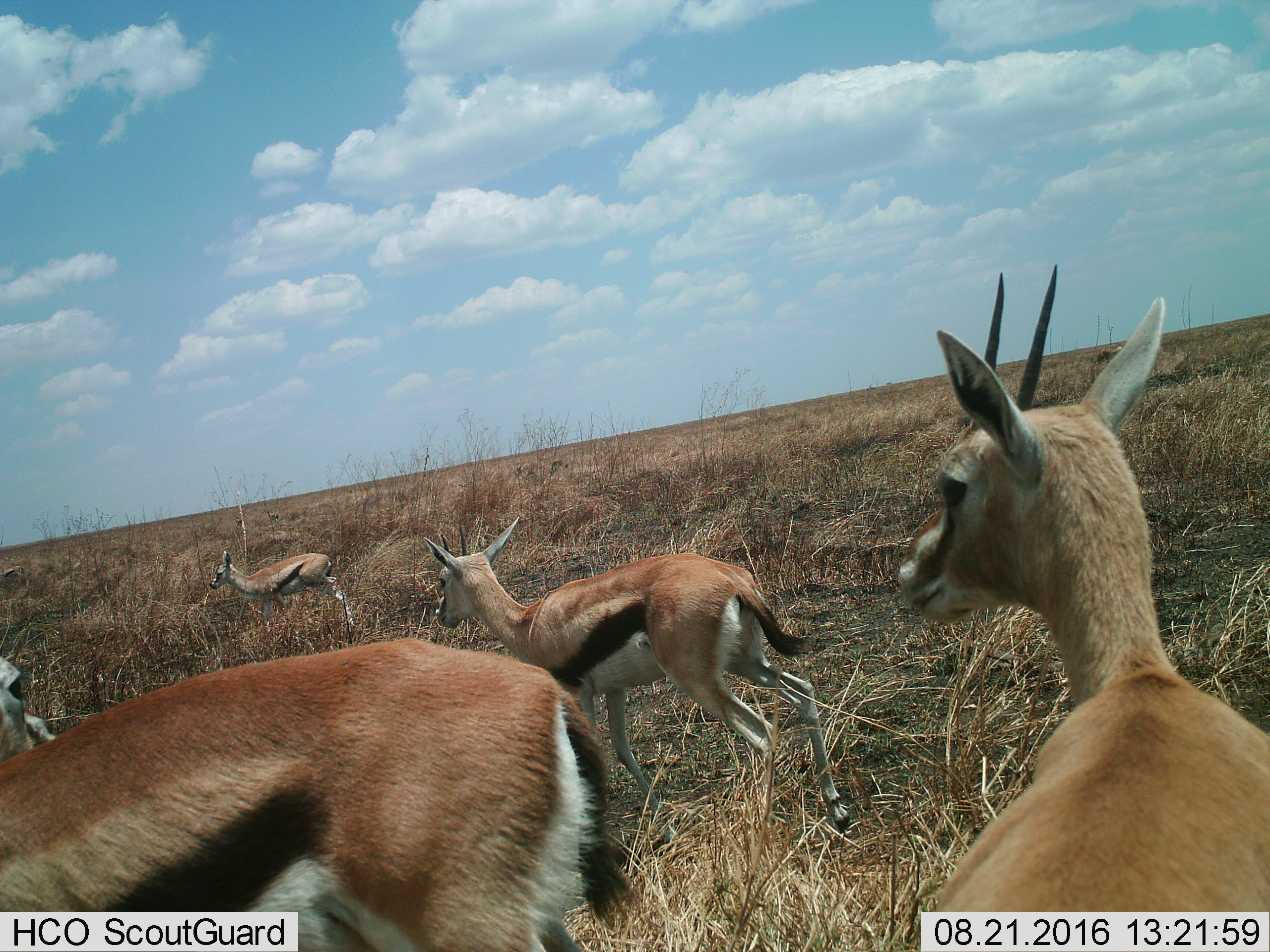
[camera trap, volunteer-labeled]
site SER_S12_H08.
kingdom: Animalia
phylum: Chordata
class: Mammalia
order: Artiodactyla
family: Bovidae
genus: Eudorcas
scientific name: Eudorcas thomsonii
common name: thomson's gazelle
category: gazellethomsons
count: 5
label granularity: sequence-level